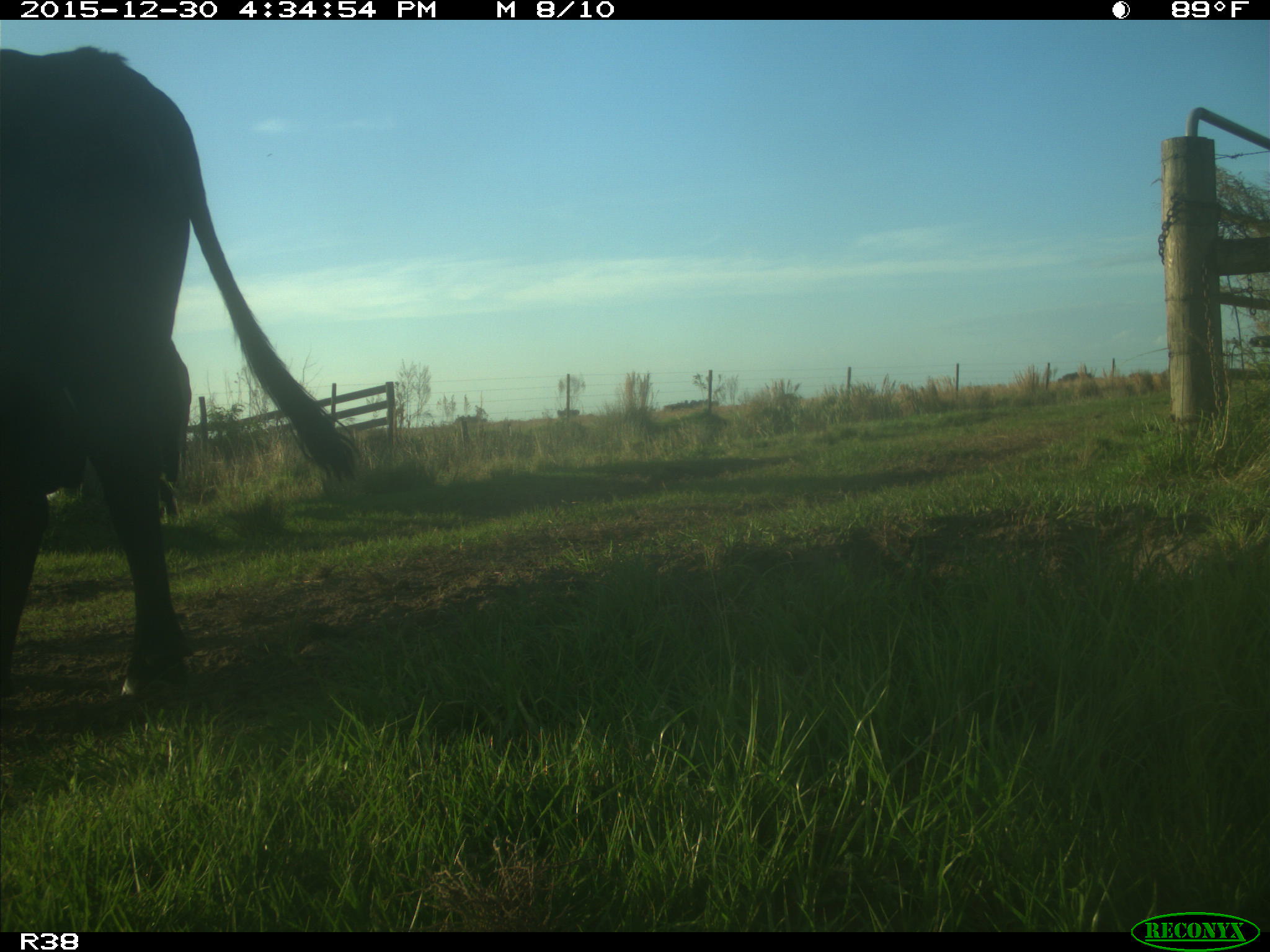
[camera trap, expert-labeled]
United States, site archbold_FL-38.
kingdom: Animalia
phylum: Chordata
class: Mammalia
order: Artiodactyla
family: Bovidae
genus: Bos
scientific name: Bos taurus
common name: domestic cow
Bos taurus (domestic cow).